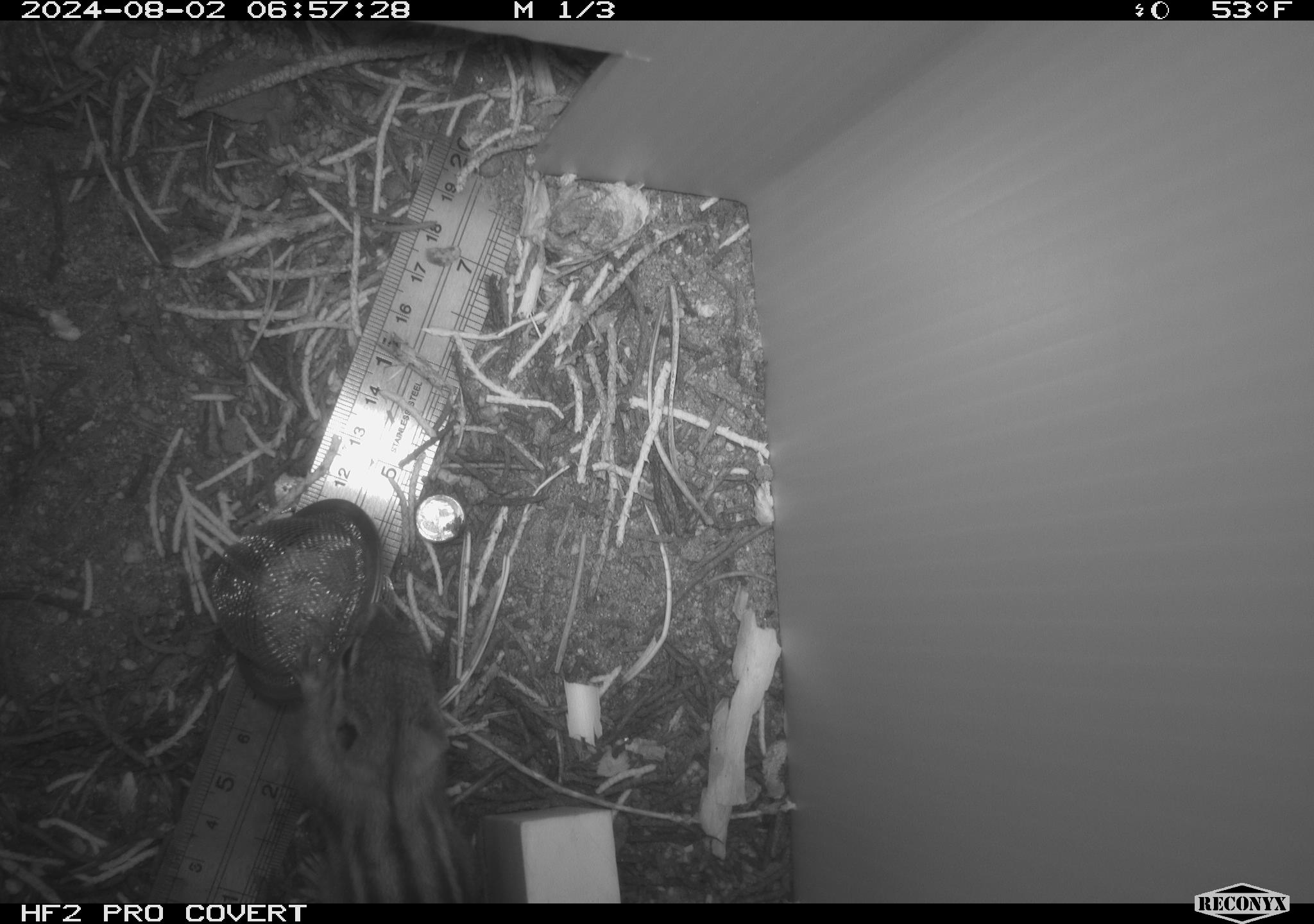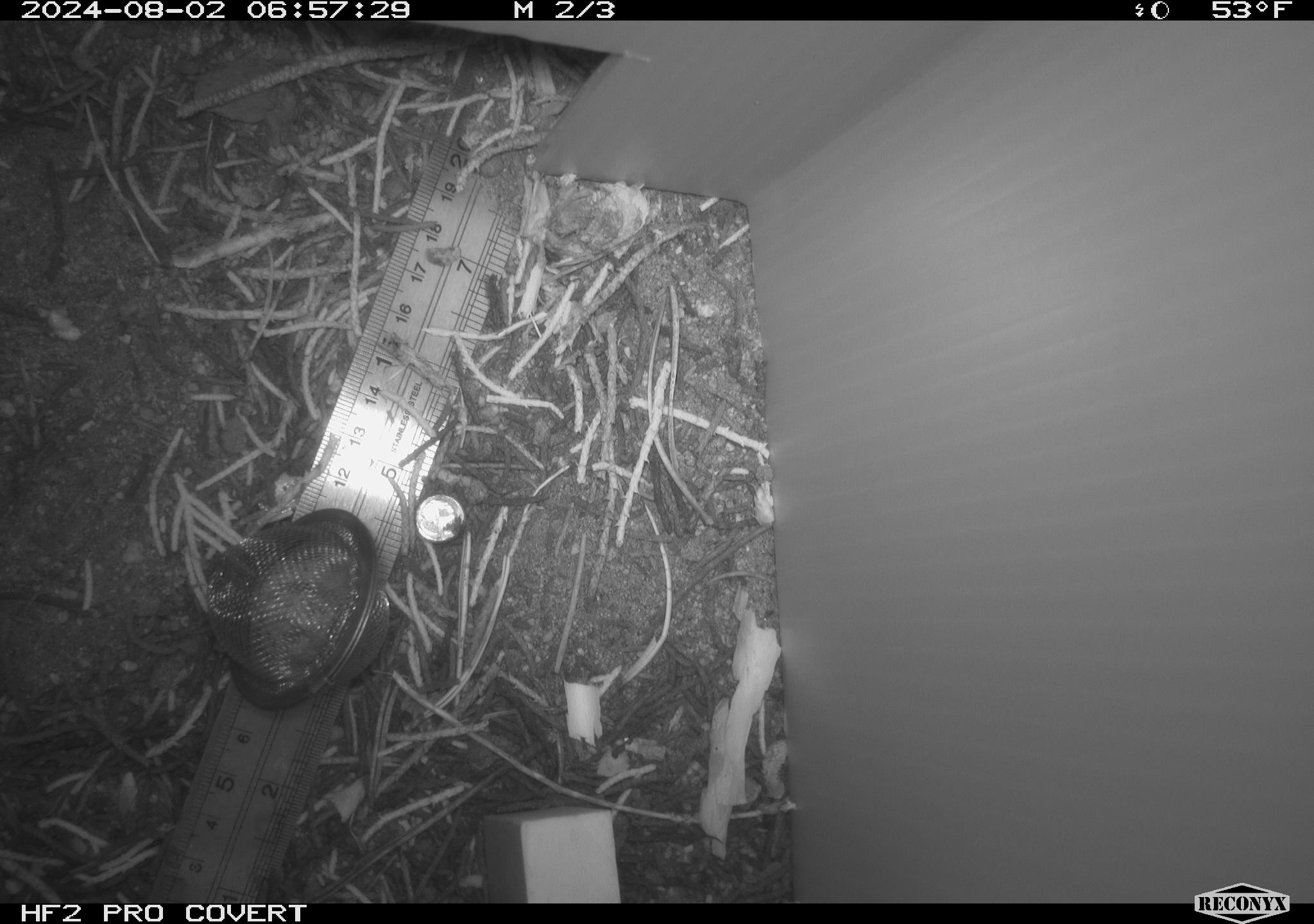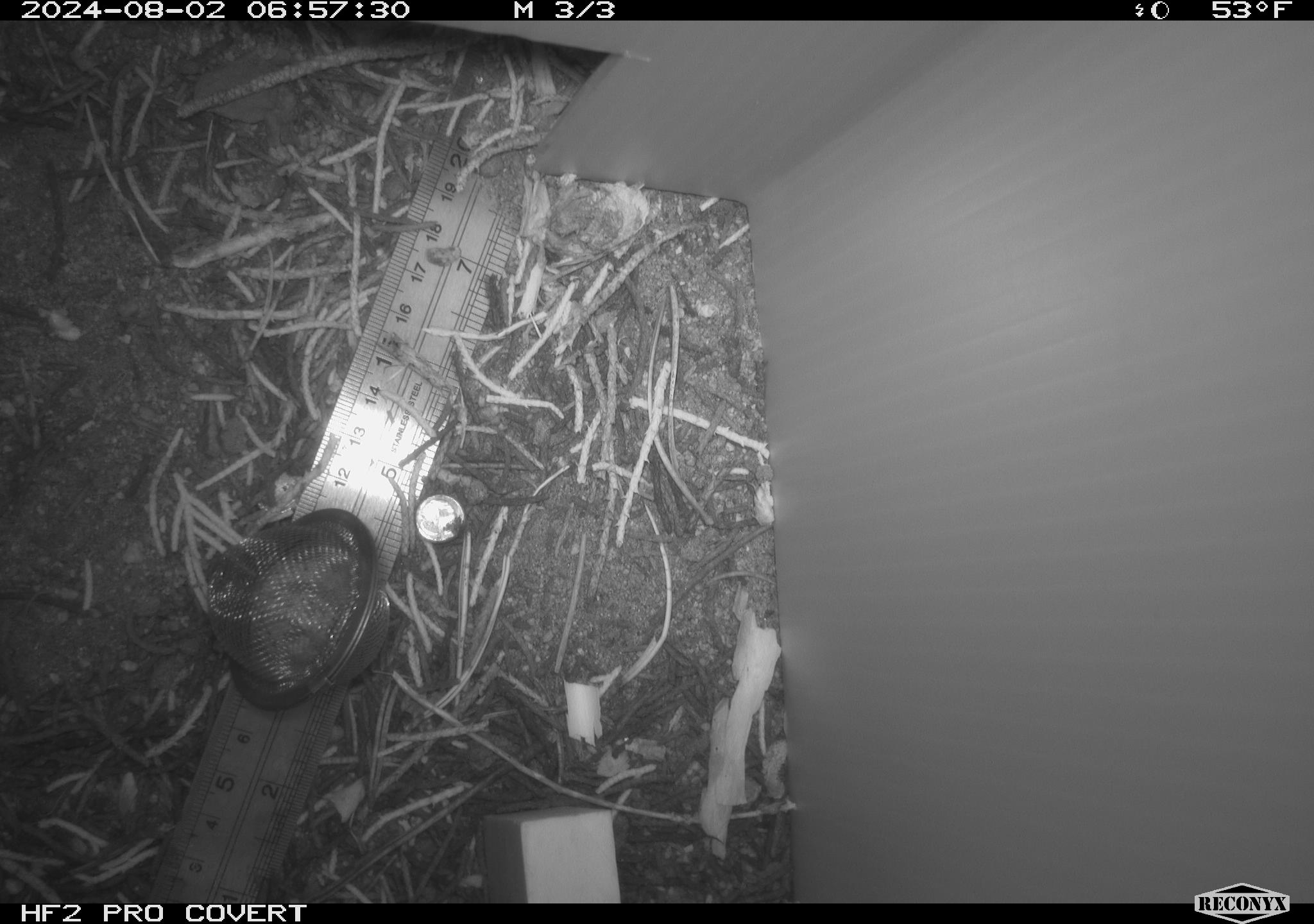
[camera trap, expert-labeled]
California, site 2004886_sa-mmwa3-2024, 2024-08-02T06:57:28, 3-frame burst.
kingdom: Animalia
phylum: Chordata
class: Mammalia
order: Rodentia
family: Sciuridae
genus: Neotamias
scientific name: Neotamias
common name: western chipmunks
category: neotamias species